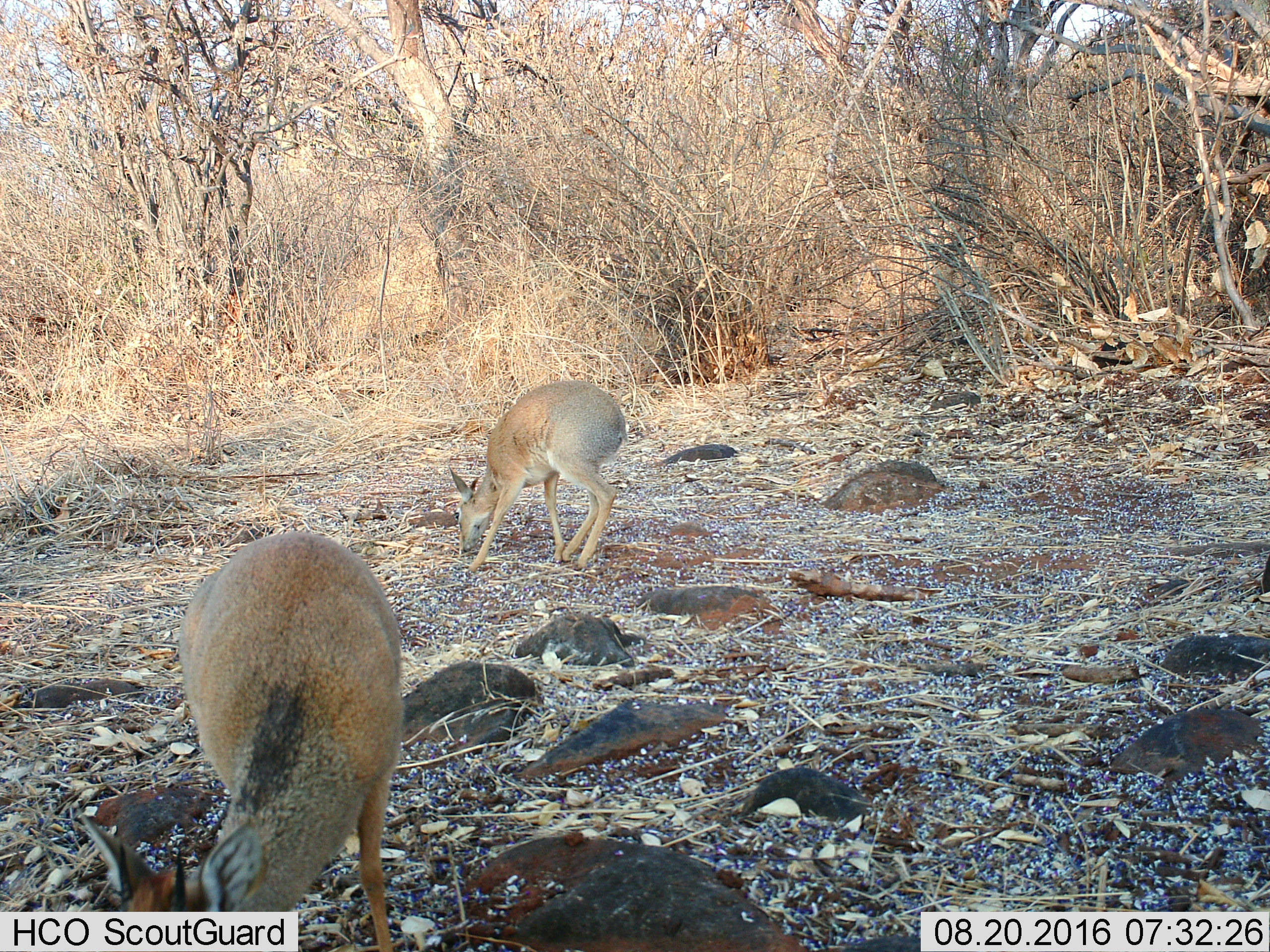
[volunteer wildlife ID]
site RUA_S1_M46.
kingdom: Animalia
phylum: Chordata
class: Mammalia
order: Artiodactyla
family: Bovidae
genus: Madoqua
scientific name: Madoqua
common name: dik-dik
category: dikdik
Dikdik (dik-dik) (Madoqua), count 2. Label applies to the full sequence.